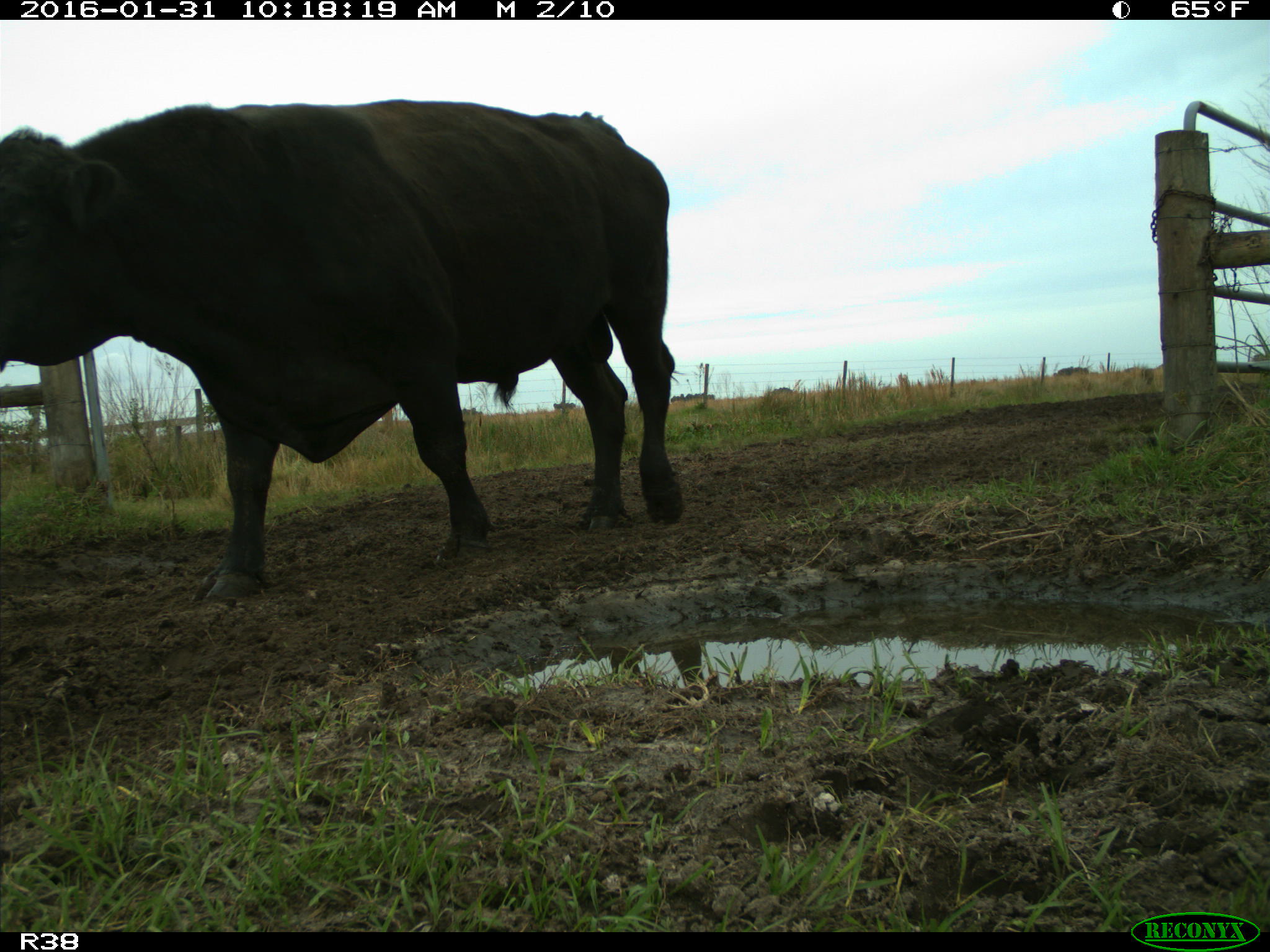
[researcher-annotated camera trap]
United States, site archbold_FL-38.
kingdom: Animalia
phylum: Chordata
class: Mammalia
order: Artiodactyla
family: Bovidae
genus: Bos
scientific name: Bos taurus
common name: domestic cow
Bos taurus (domestic cow).